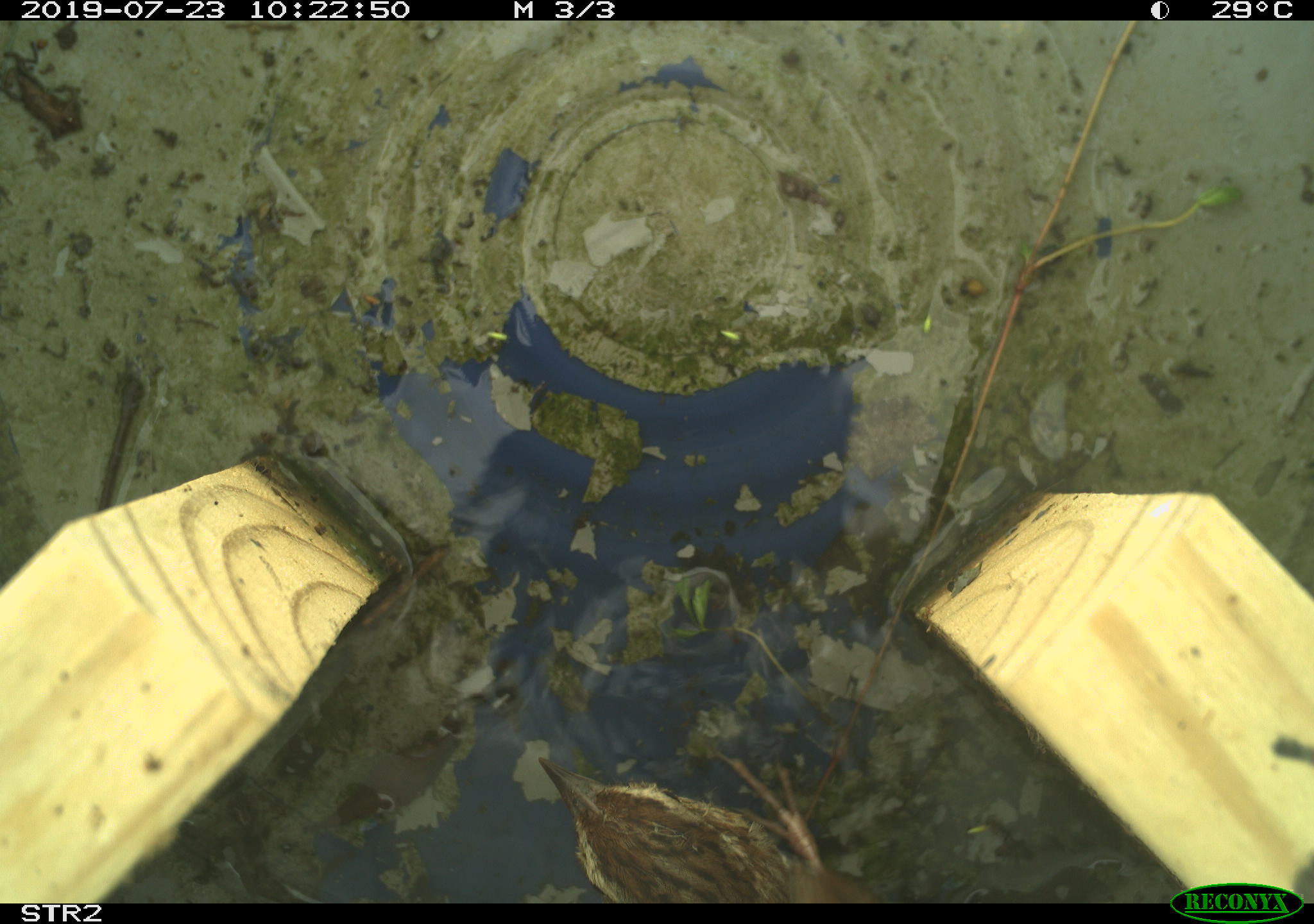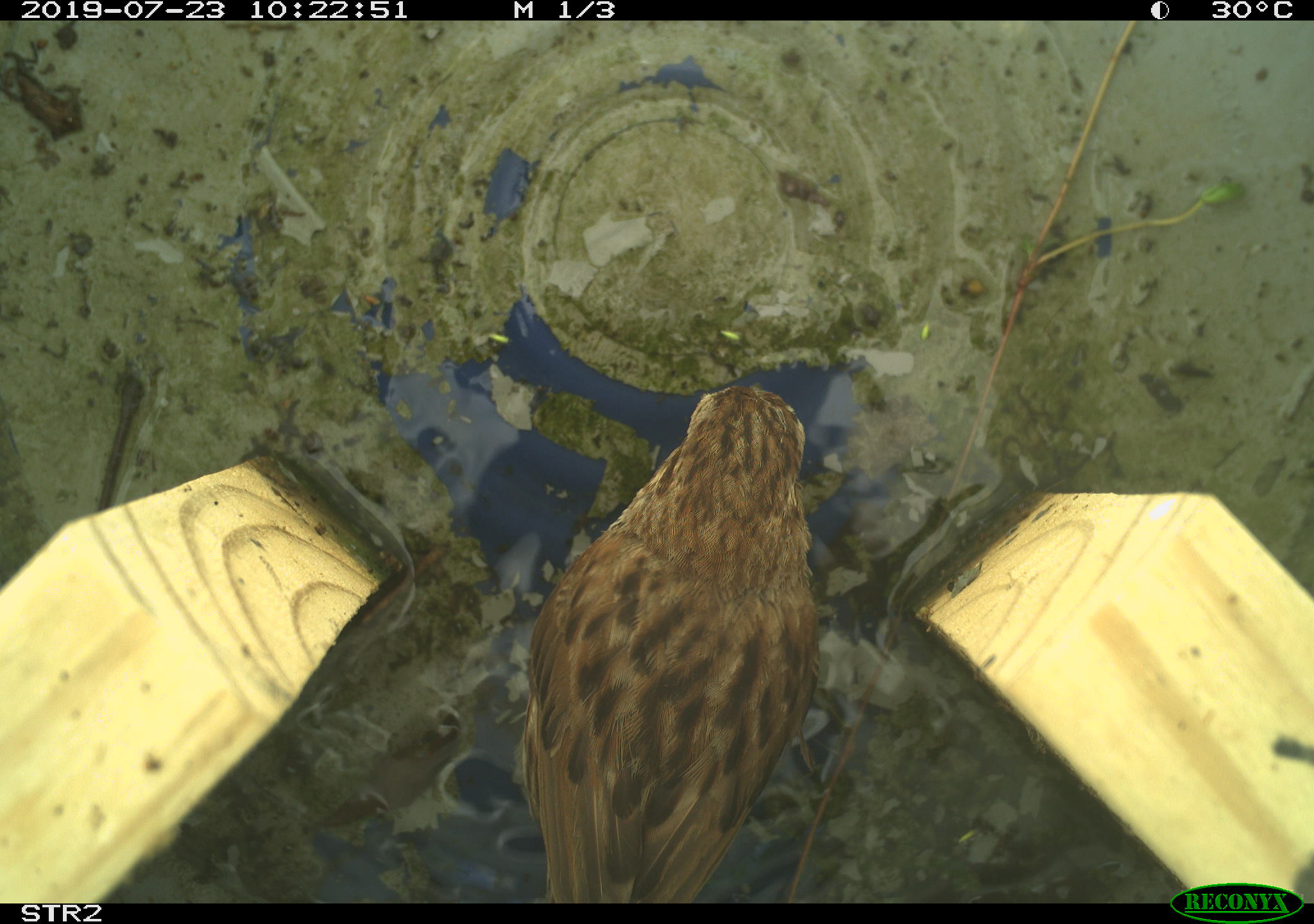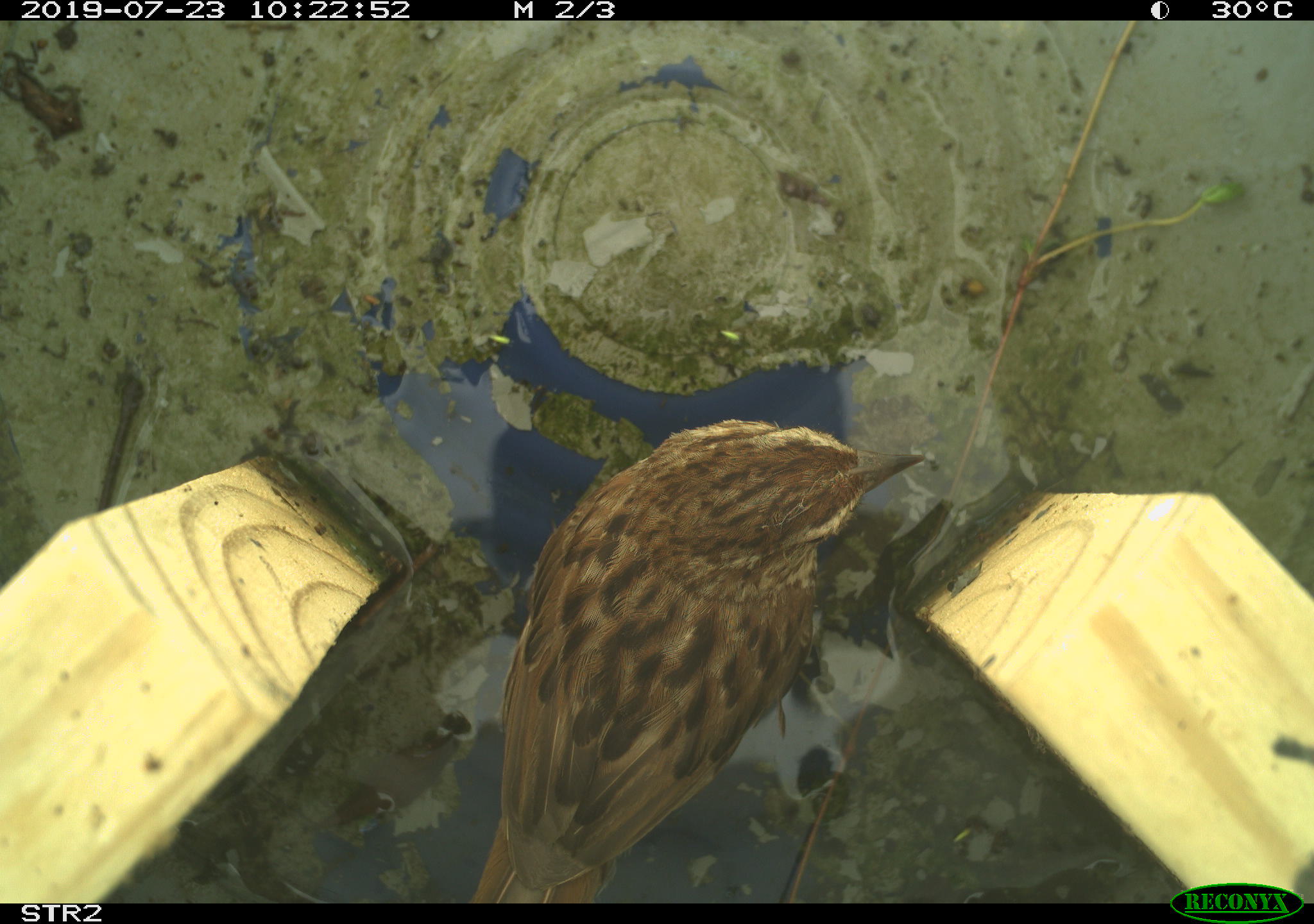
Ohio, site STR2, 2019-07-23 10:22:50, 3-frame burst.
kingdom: Animalia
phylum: Chordata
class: Aves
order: Passeriformes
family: Passerellidae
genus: Melospiza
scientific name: Melospiza melodia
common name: song sparrow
Song sparrow (Melospiza melodia).